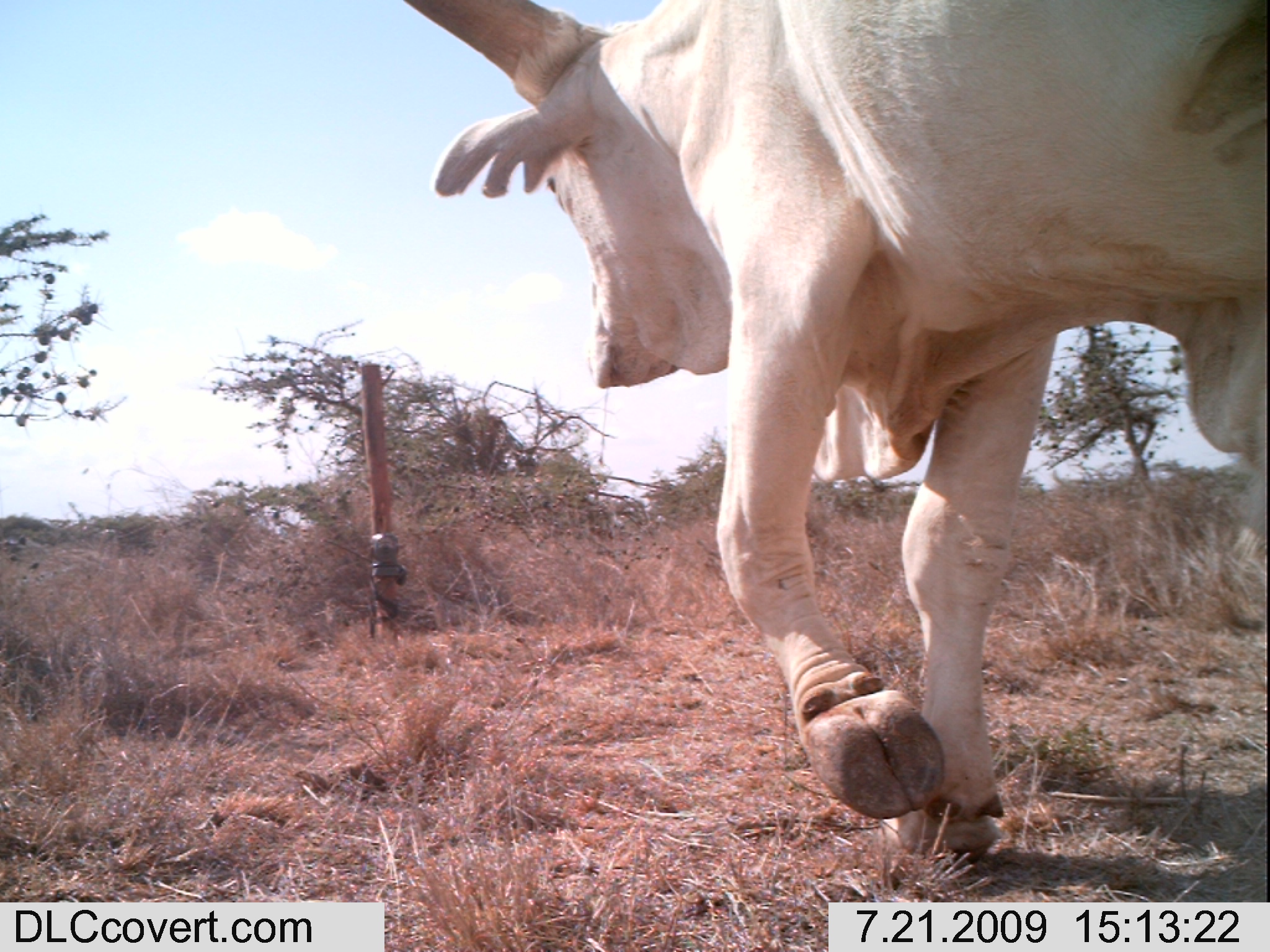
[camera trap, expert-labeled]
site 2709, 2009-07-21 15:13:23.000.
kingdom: Animalia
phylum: Chordata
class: Mammalia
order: Artiodactyla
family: Bovidae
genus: Bos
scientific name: Bos taurus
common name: domestic cattle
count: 1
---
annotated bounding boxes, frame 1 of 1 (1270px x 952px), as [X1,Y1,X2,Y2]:
bos taurus: [399,0,1266,857]